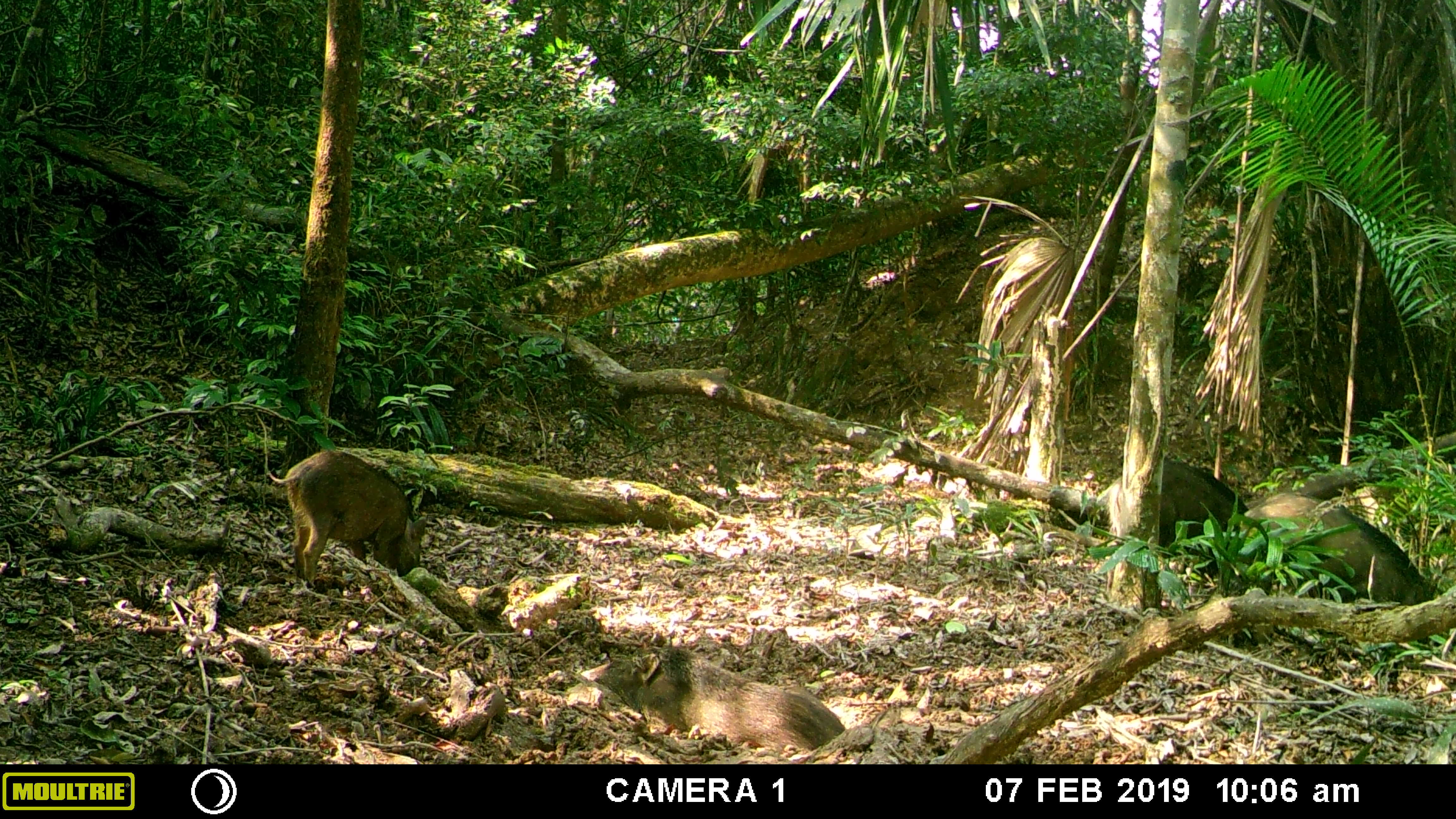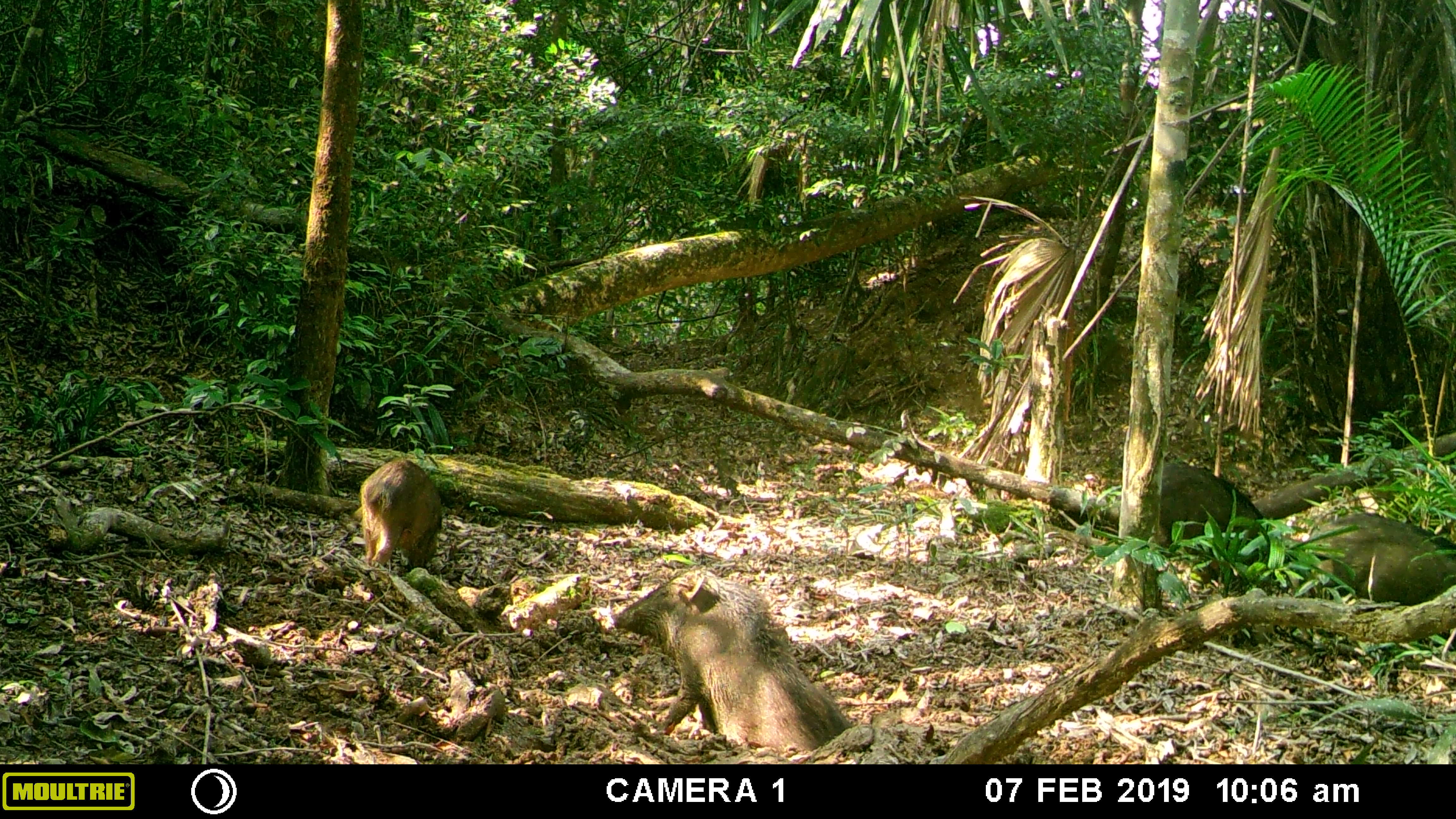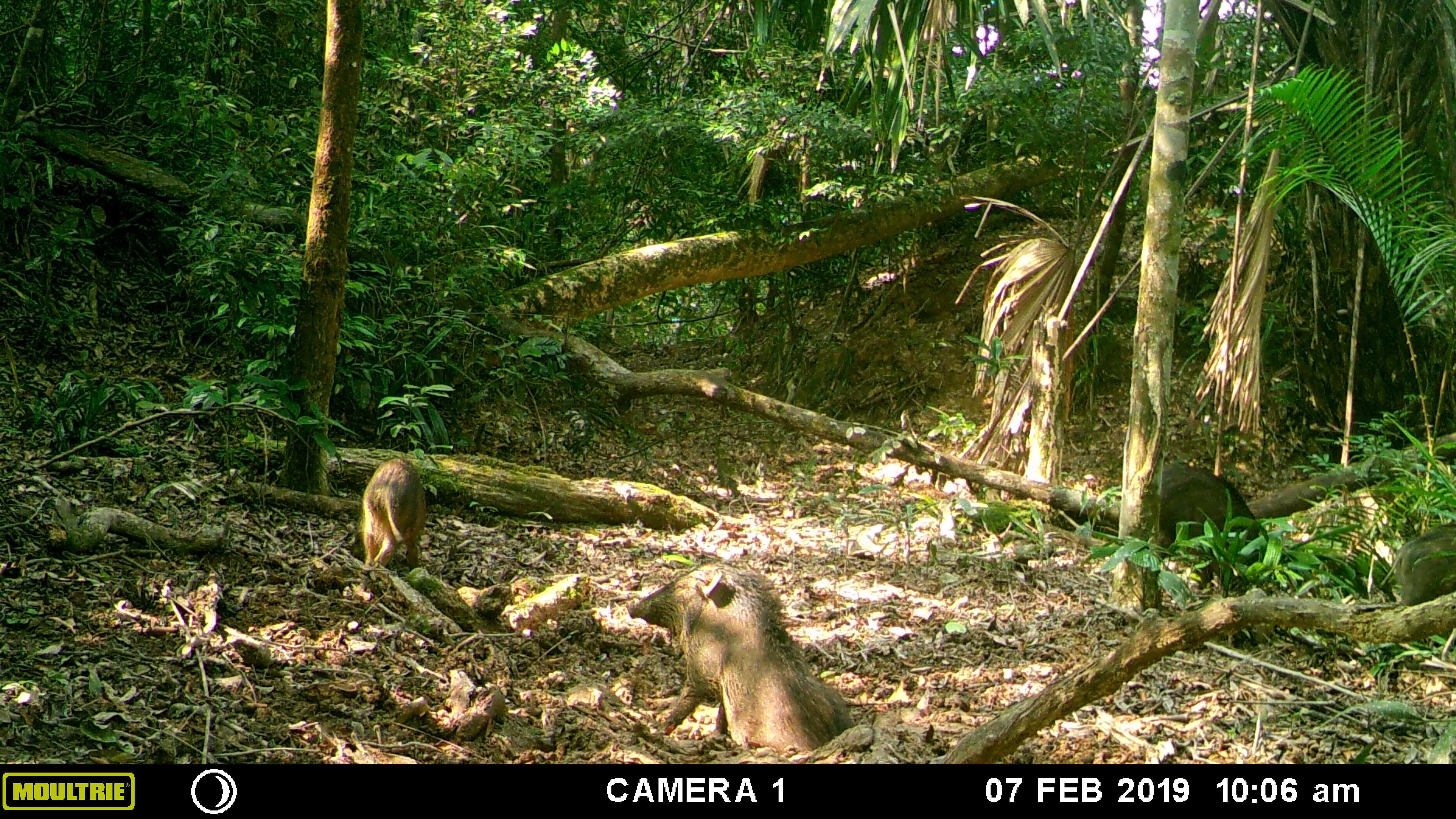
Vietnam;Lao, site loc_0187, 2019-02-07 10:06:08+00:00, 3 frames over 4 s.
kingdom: Animalia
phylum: Chordata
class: Mammalia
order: Artiodactyla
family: Suidae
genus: Sus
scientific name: Sus scrofa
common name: eurasian wild pig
Eurasian wild pig (Sus scrofa). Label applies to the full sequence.